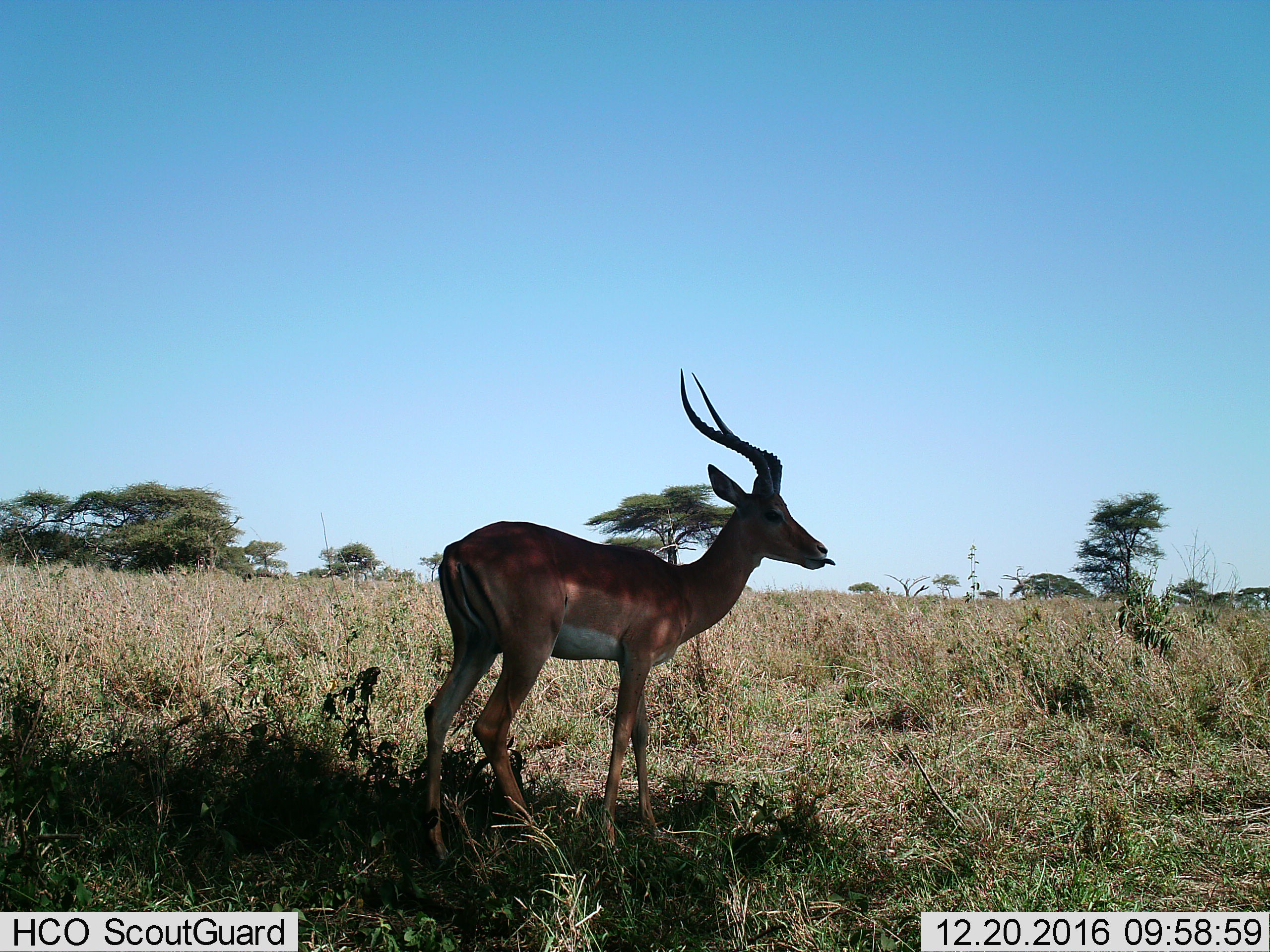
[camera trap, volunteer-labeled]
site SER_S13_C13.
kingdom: Animalia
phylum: Chordata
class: Mammalia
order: Artiodactyla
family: Bovidae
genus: Aepyceros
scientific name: Aepyceros melampus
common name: impala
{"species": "impala (Aepyceros melampus)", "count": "1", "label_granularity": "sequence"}